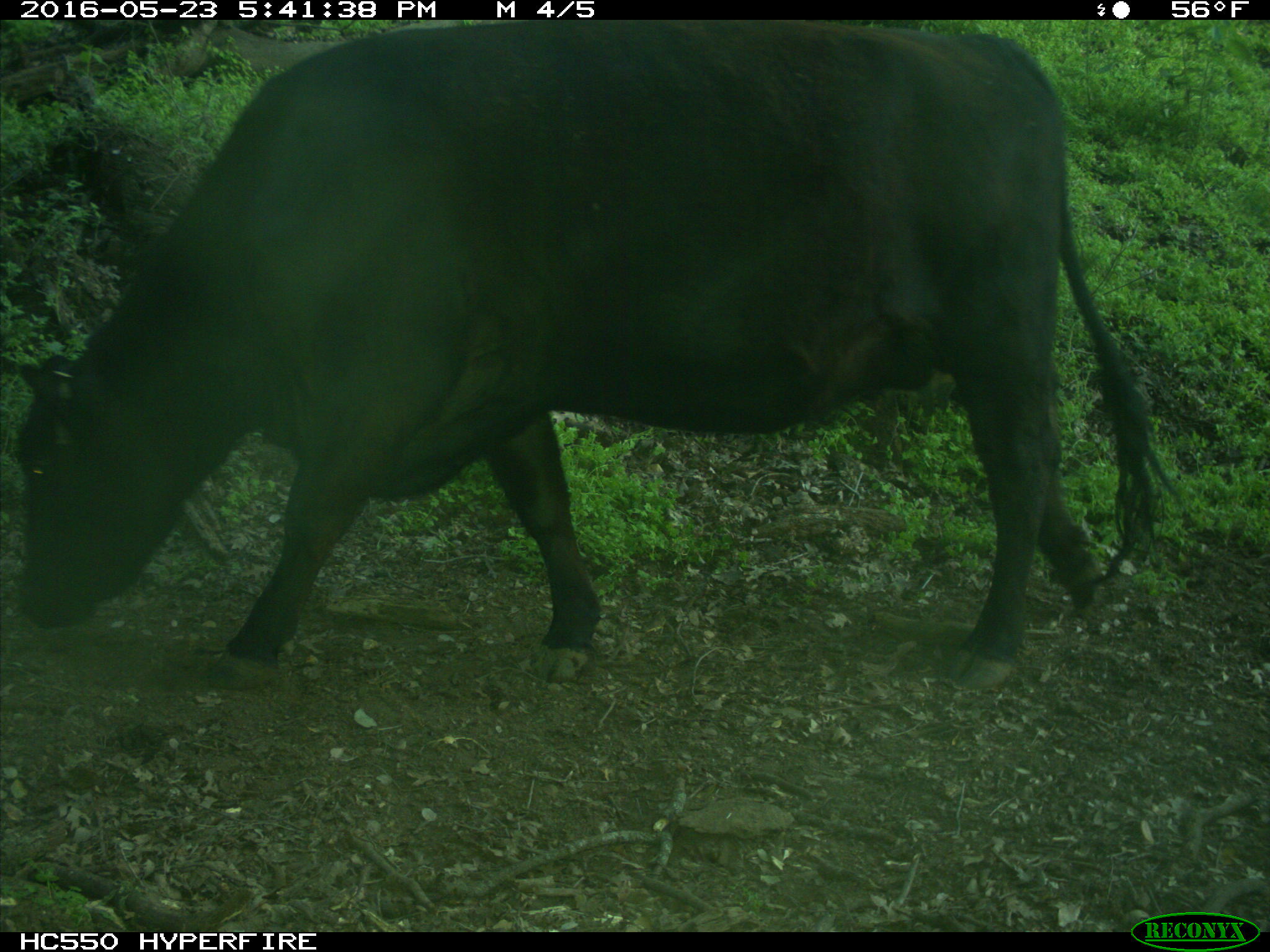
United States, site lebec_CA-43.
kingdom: Animalia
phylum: Chordata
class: Mammalia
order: Artiodactyla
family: Bovidae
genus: Bos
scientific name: Bos taurus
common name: domestic cow